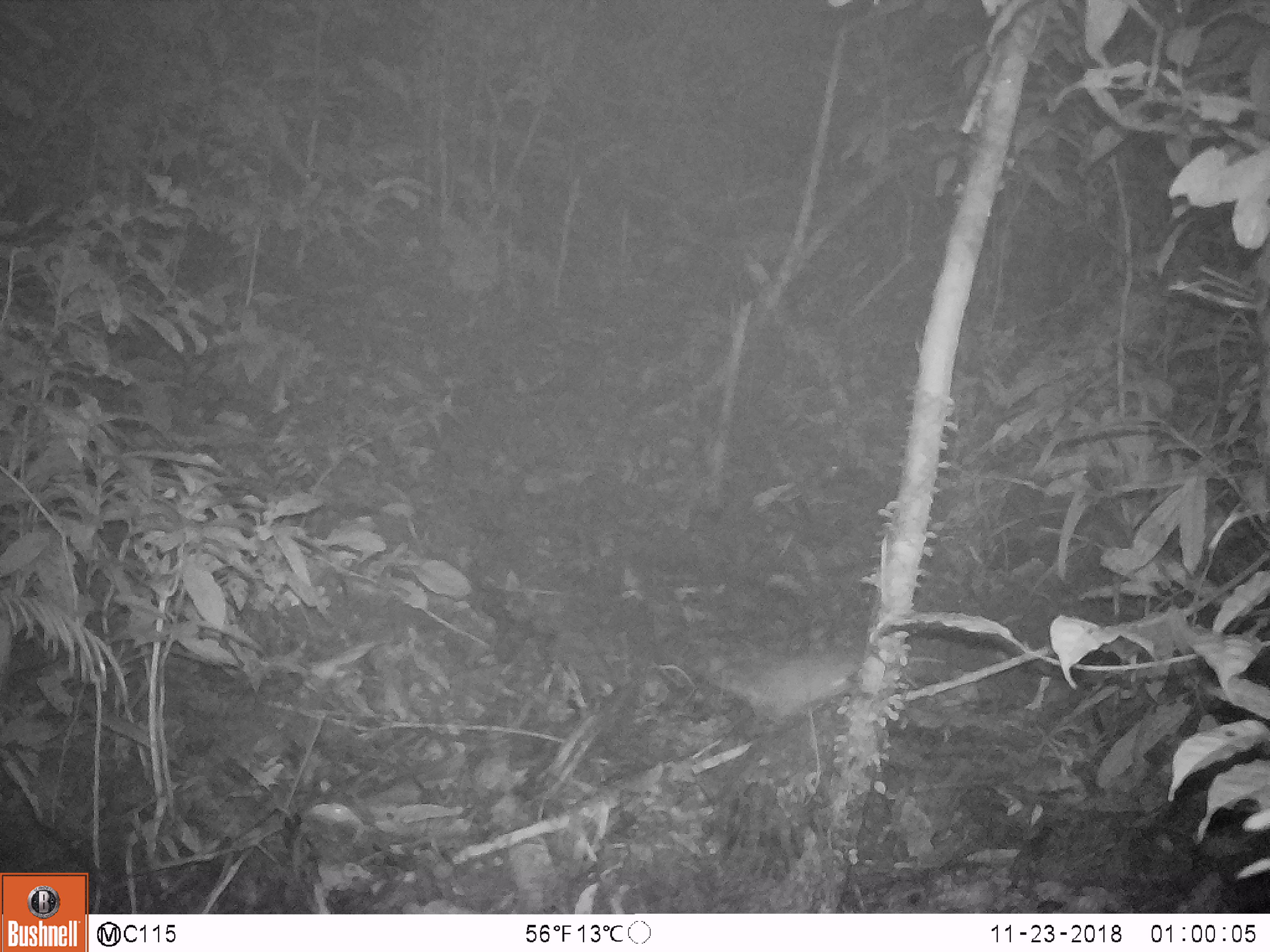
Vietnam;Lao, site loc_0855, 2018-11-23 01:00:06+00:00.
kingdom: Animalia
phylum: Chordata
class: Mammalia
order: Rodentia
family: Muridae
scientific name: Muridae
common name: old-world mice and rats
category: unidentified murid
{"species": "unidentified murid (old-world mice and rats) (Muridae)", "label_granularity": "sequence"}